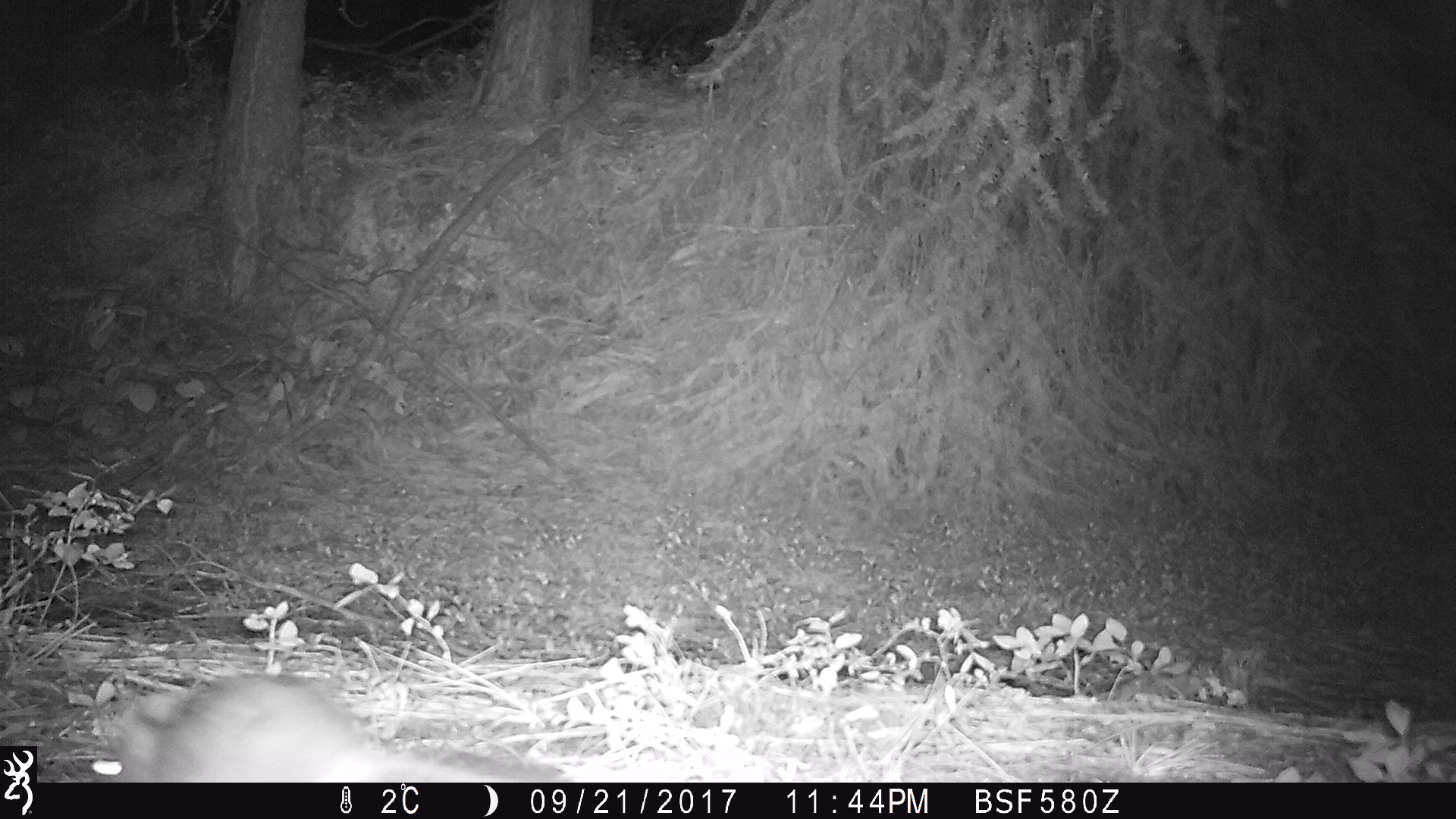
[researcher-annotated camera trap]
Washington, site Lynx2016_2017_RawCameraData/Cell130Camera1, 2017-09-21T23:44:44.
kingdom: Animalia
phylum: Chordata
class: Mammalia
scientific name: Mammalia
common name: small mammal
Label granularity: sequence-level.